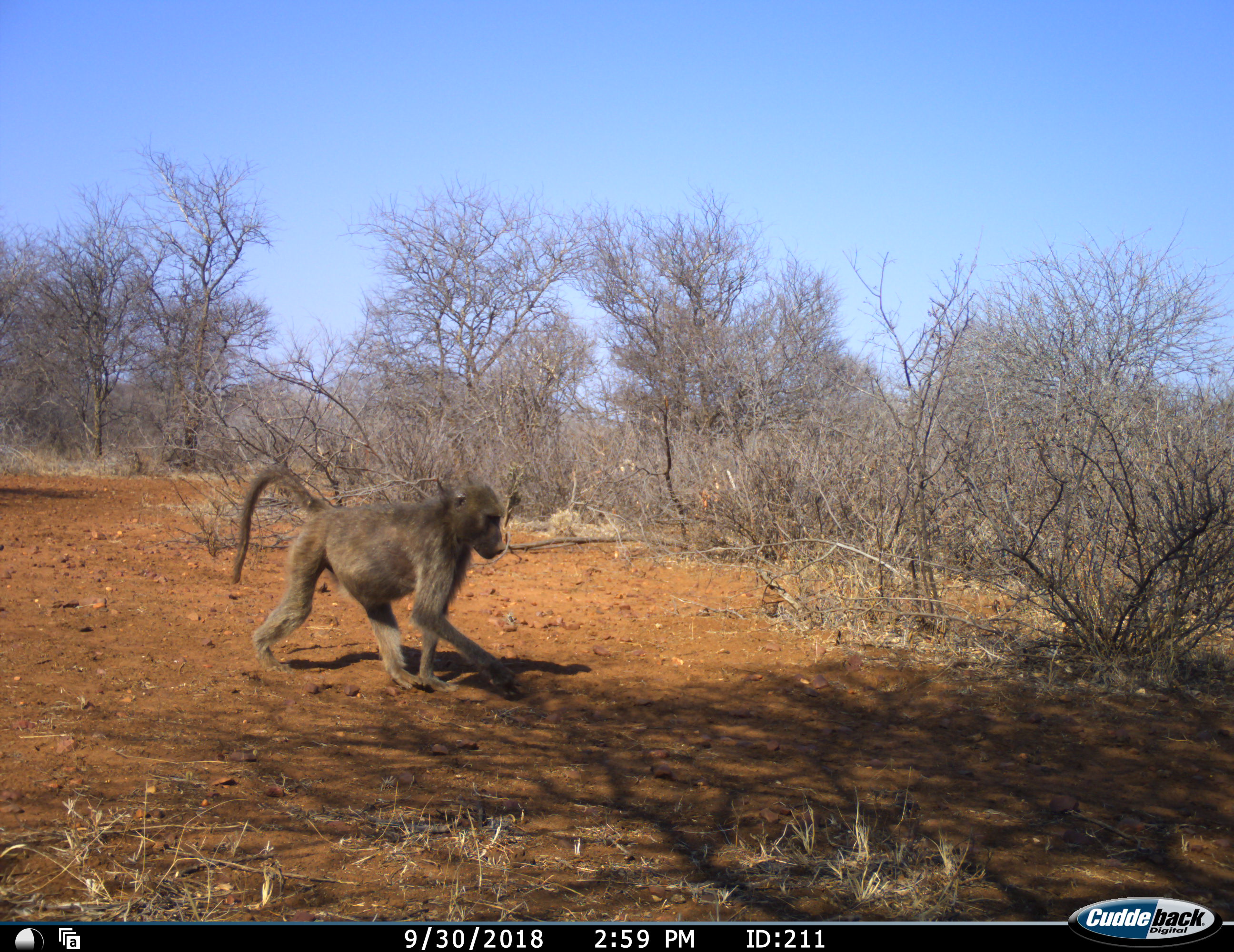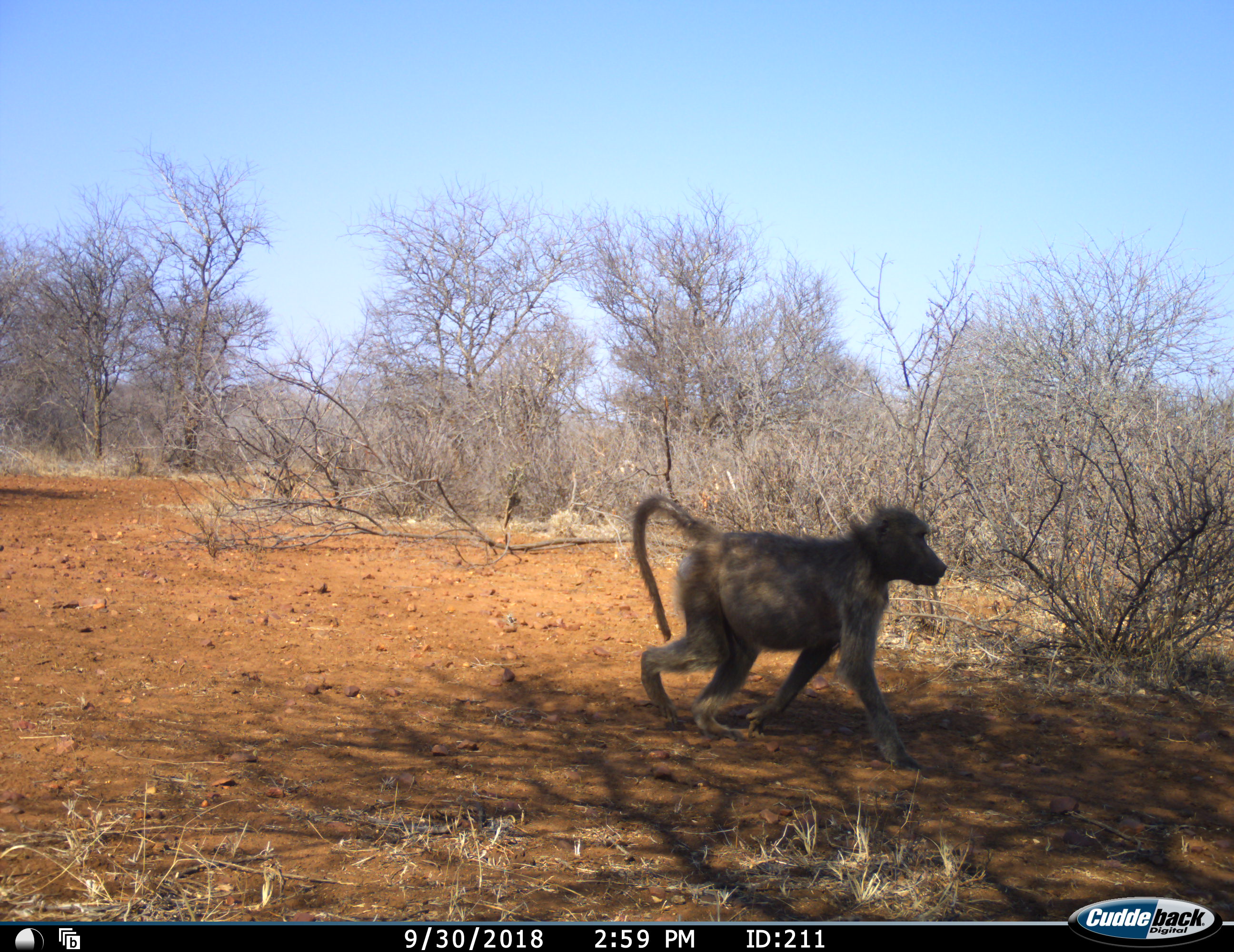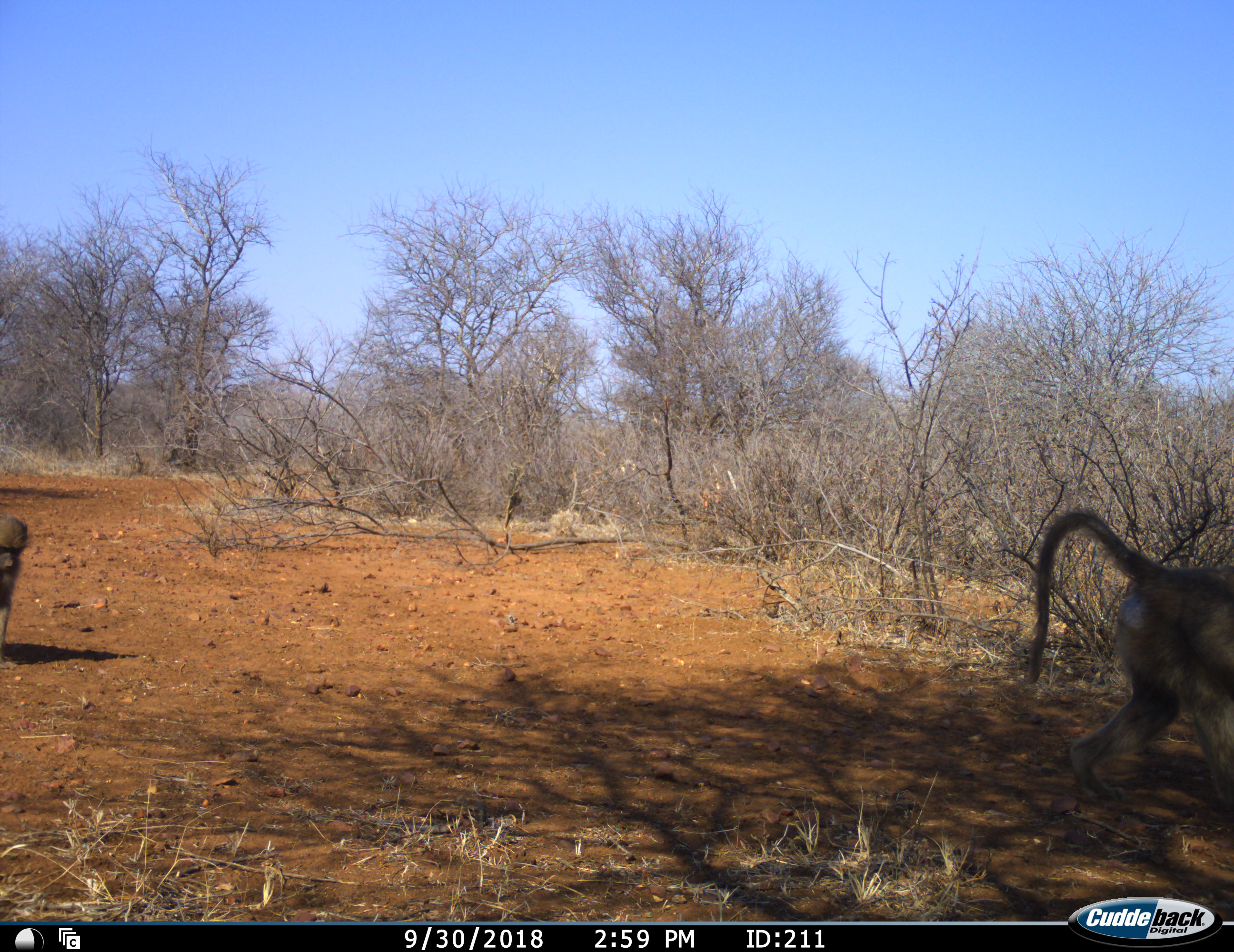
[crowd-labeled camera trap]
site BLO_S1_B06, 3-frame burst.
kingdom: Animalia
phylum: Chordata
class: Mammalia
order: Primates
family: Cercopithecidae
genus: Papio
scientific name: Papio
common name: baboon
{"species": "baboon (Papio)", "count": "2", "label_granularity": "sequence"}